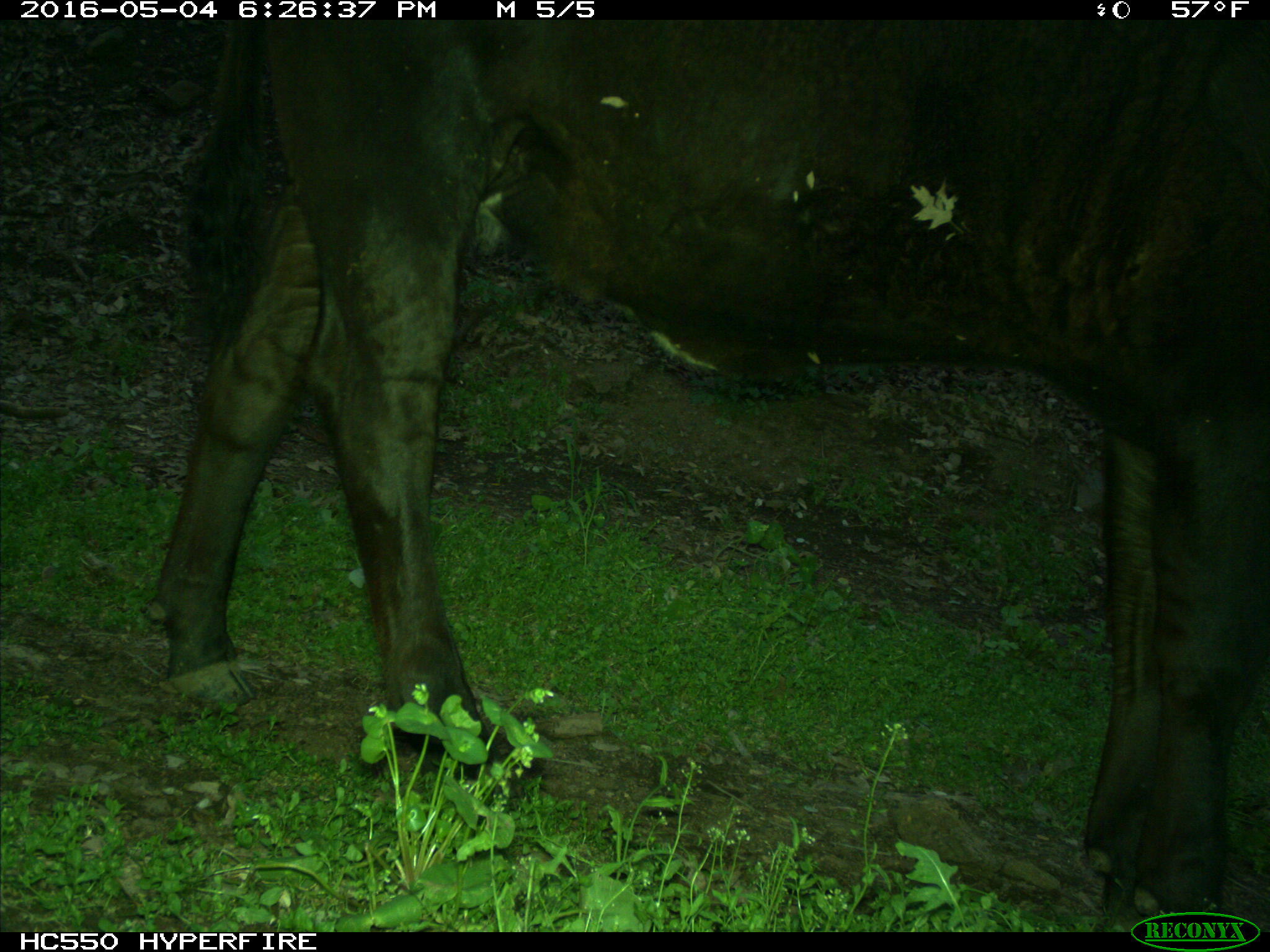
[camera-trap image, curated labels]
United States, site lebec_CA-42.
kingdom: Animalia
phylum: Chordata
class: Mammalia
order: Artiodactyla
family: Bovidae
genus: Bos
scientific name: Bos taurus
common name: domestic cow